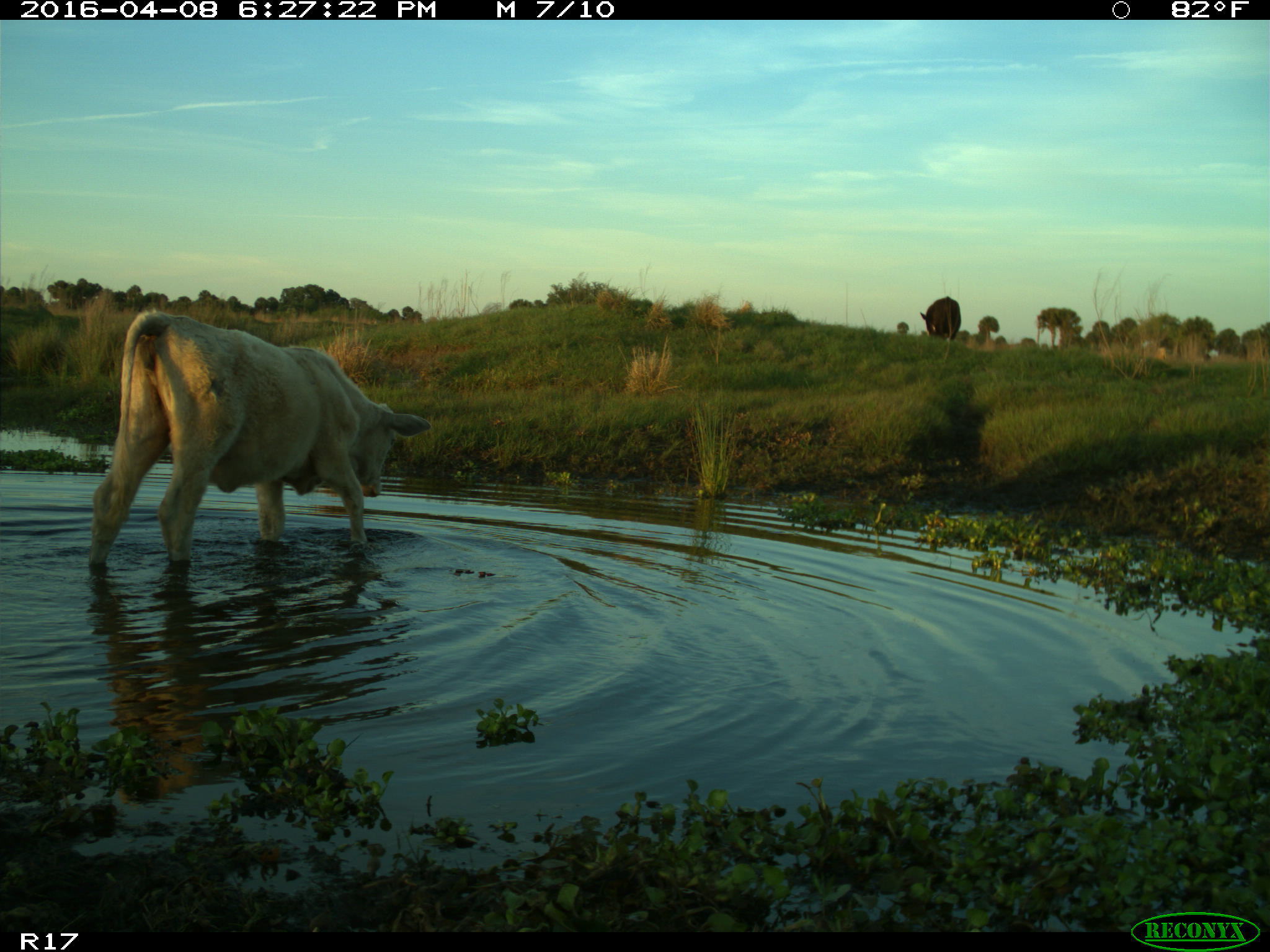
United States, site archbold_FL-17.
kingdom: Animalia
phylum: Chordata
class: Mammalia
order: Artiodactyla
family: Bovidae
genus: Bos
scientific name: Bos taurus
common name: domestic cow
Bos taurus (domestic cow).